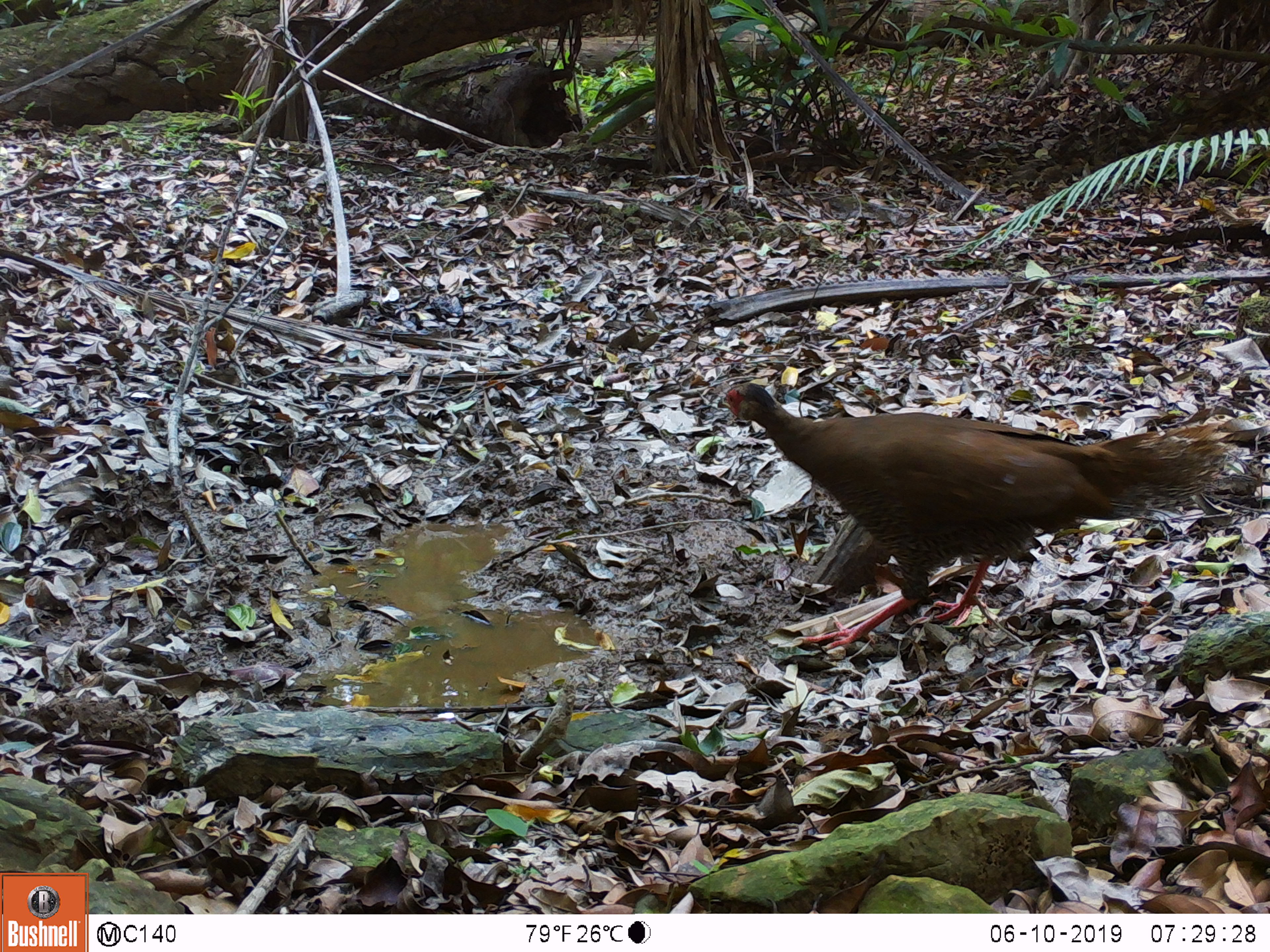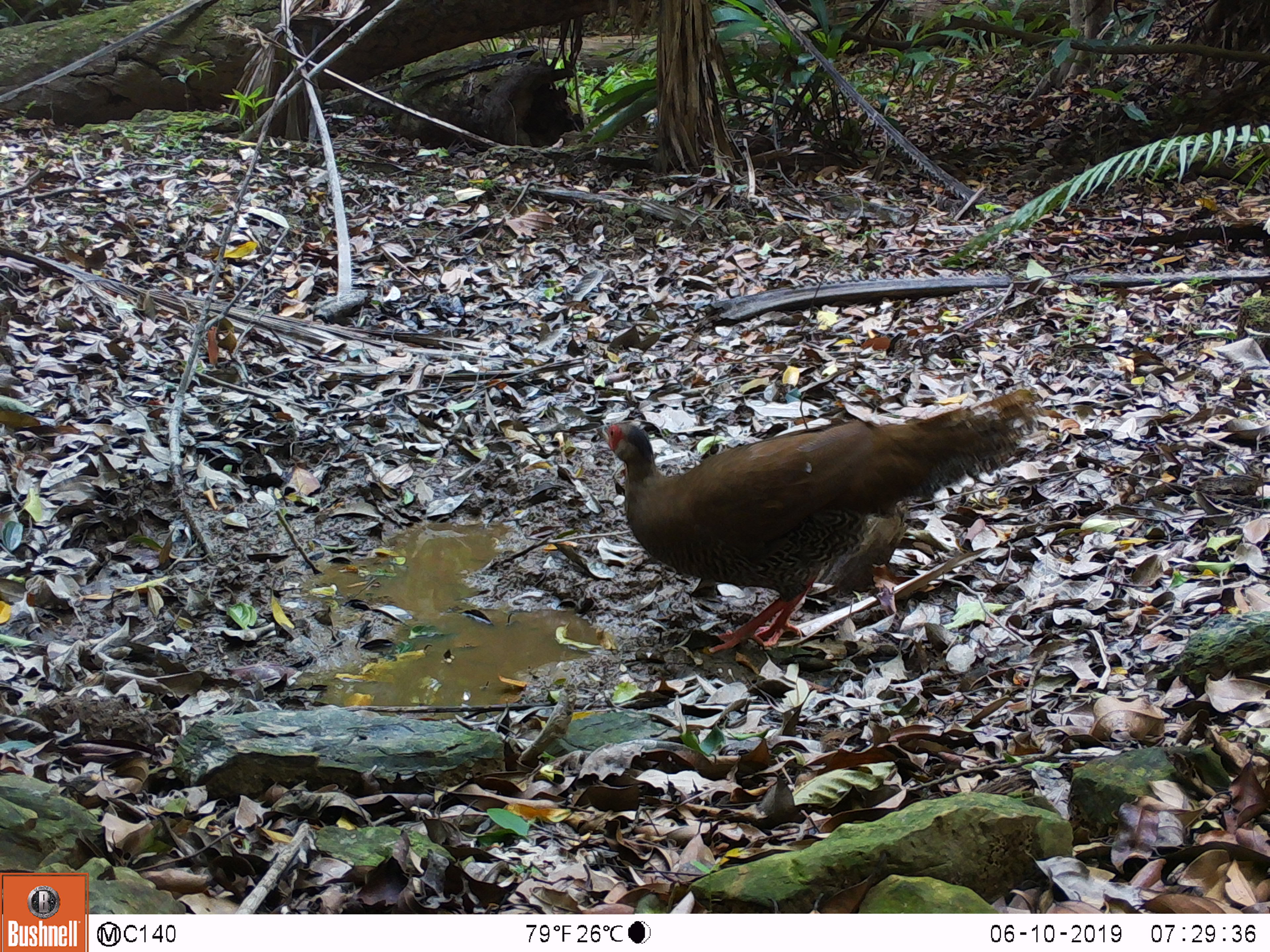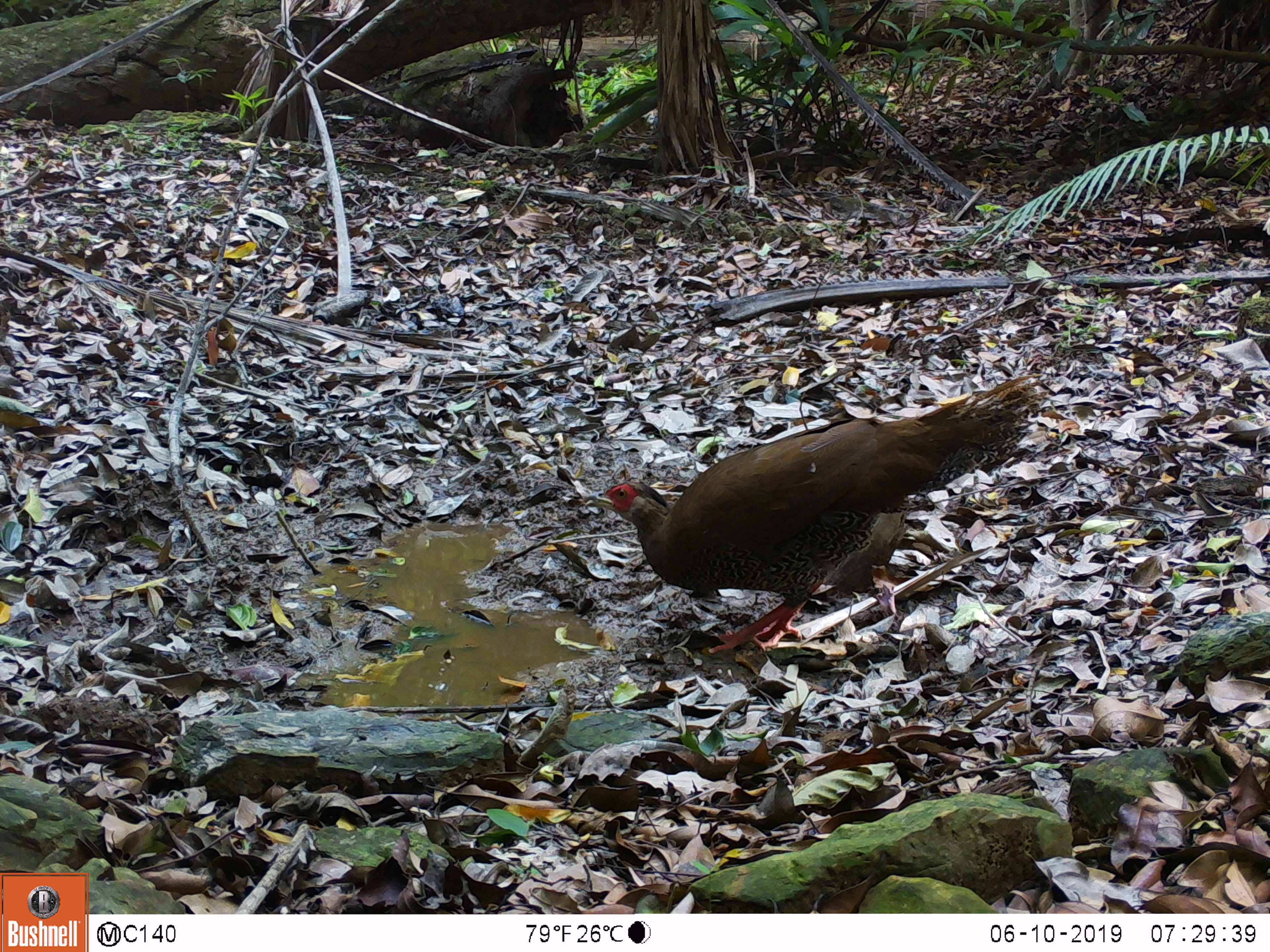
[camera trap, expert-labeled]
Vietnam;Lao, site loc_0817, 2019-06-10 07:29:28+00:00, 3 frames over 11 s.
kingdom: Animalia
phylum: Chordata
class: Aves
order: Galliformes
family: Phasianidae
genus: Lophura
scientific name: Lophura nycthemera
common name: silver pheasant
Silver pheasant (Lophura nycthemera). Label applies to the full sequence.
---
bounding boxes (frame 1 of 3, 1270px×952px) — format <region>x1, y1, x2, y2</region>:
silver pheasant: <region>717, 382, 1236, 651</region>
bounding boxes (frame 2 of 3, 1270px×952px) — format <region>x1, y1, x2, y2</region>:
silver pheasant: <region>603, 387, 1044, 653</region>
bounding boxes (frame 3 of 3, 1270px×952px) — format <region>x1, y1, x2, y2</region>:
silver pheasant: <region>584, 373, 1051, 654</region>